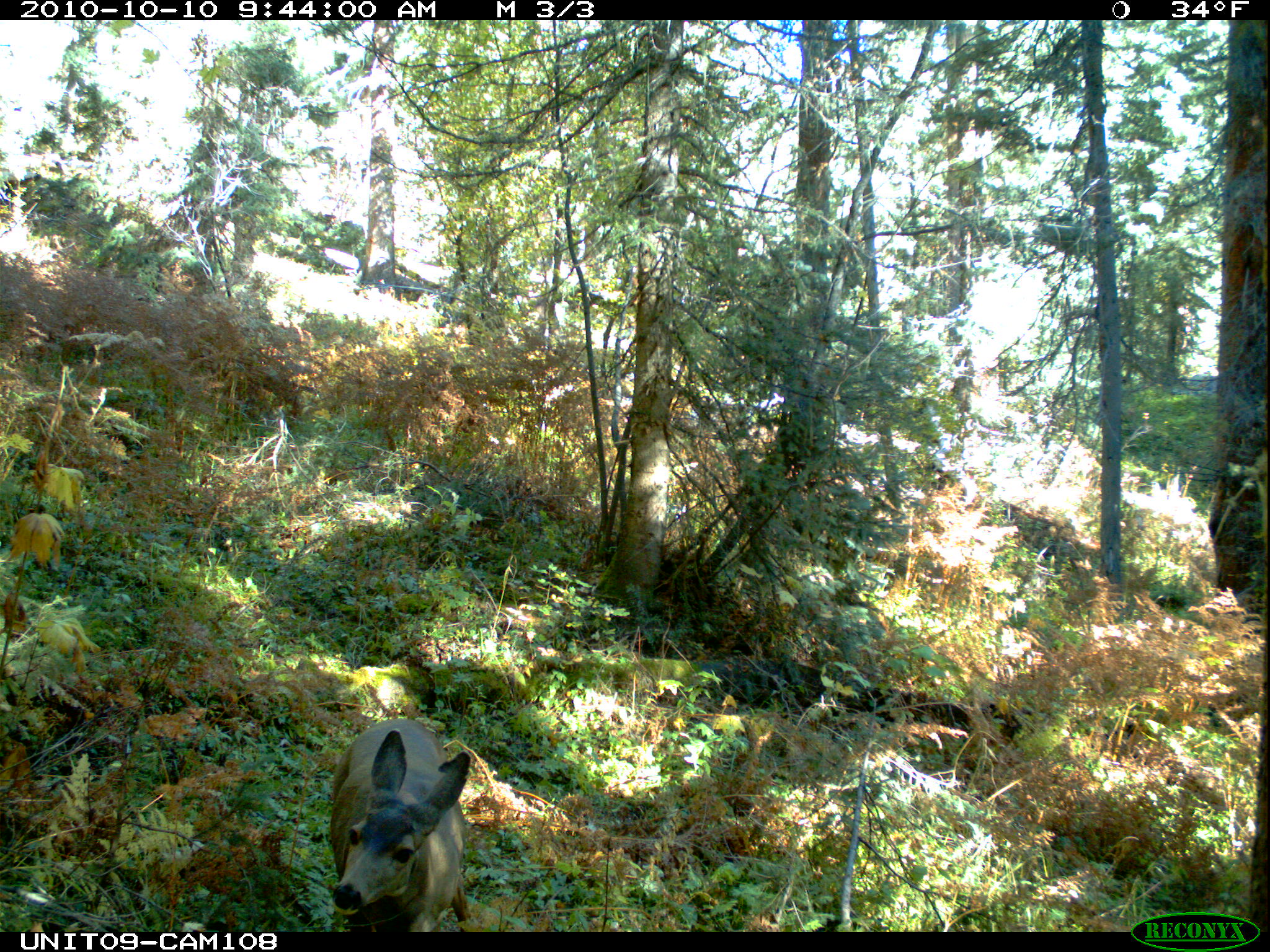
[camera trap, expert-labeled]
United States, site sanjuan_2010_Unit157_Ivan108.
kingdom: Animalia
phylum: Chordata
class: Mammalia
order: Artiodactyla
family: Cervidae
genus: Odocoileus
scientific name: Odocoileus hemionus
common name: mule deer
Odocoileus hemionus (mule deer).